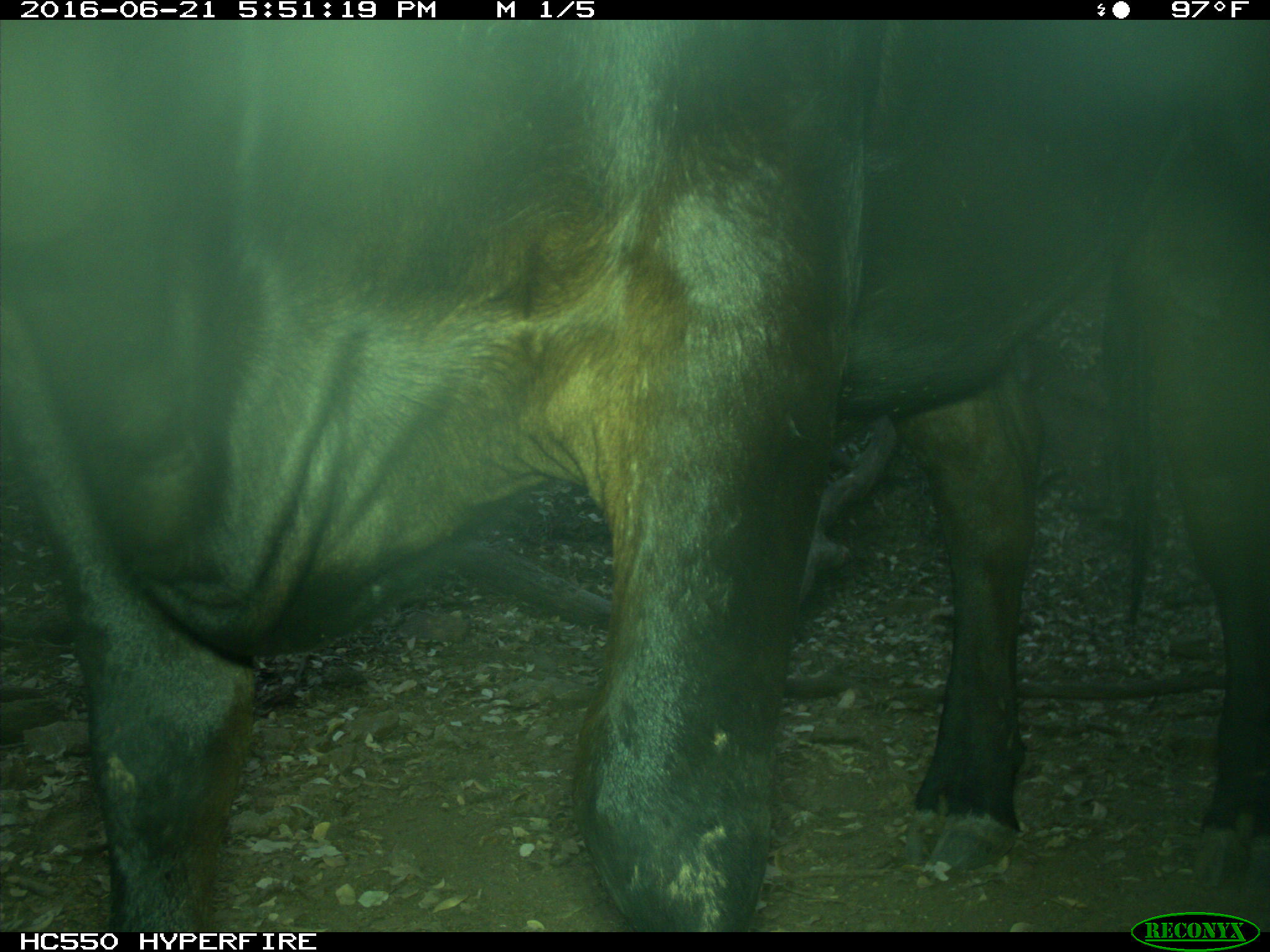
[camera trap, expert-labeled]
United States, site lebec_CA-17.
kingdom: Animalia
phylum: Chordata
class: Mammalia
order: Artiodactyla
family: Bovidae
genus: Bos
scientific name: Bos taurus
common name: domestic cow